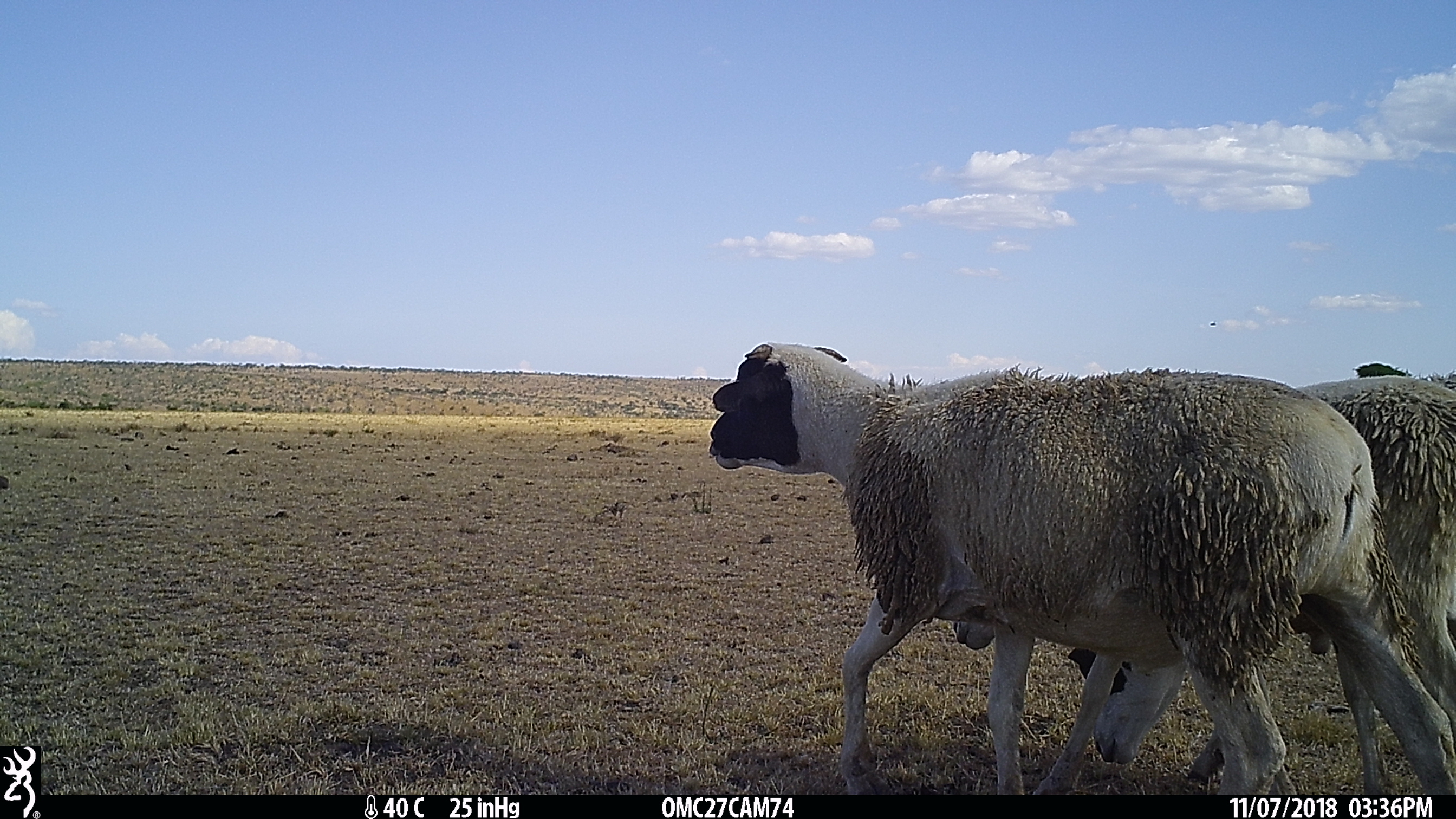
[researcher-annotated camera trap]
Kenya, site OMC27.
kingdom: Animalia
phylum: Chordata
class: Mammalia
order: Artiodactyla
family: Bovidae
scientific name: Bovidae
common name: sheep or goat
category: shoat